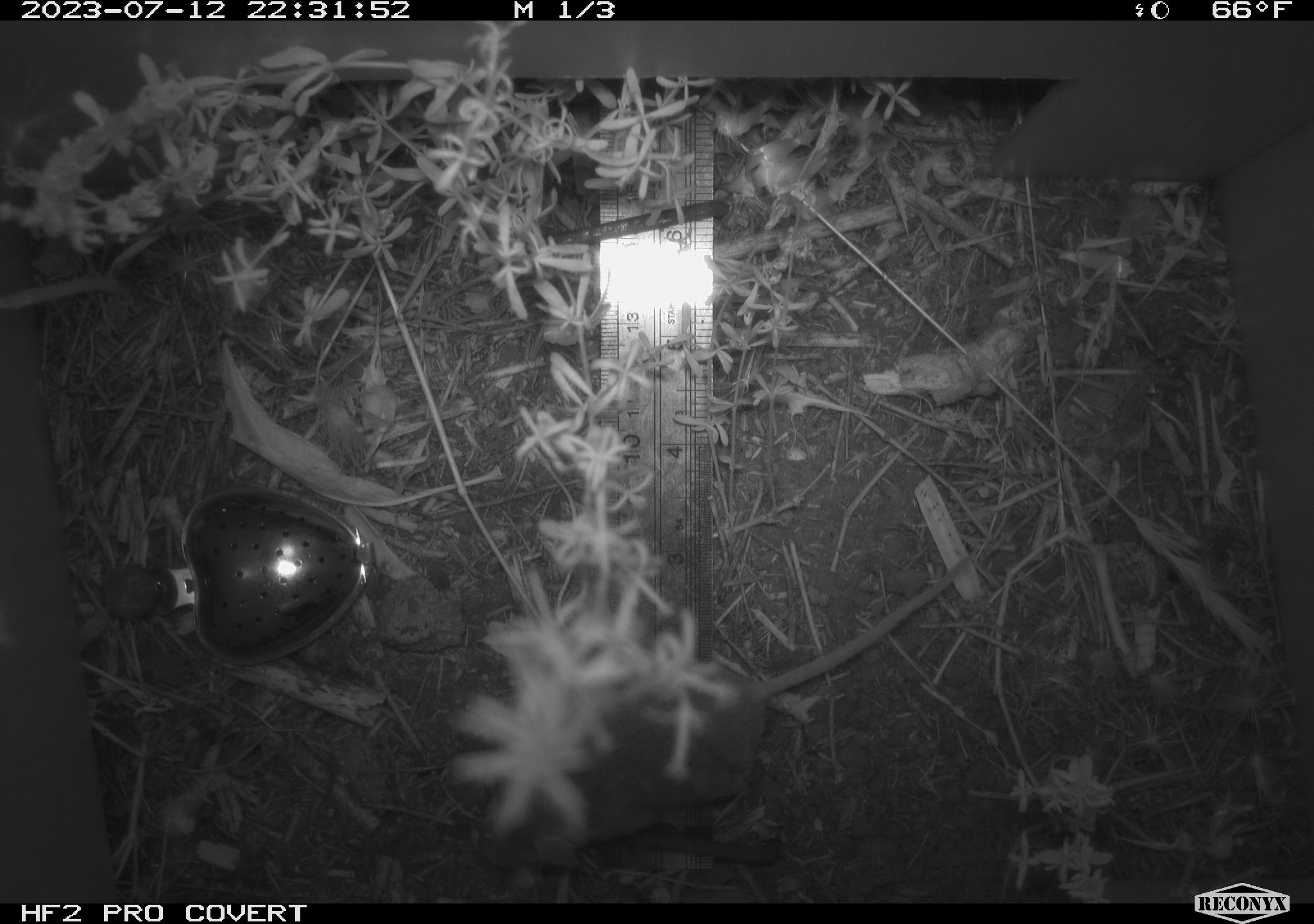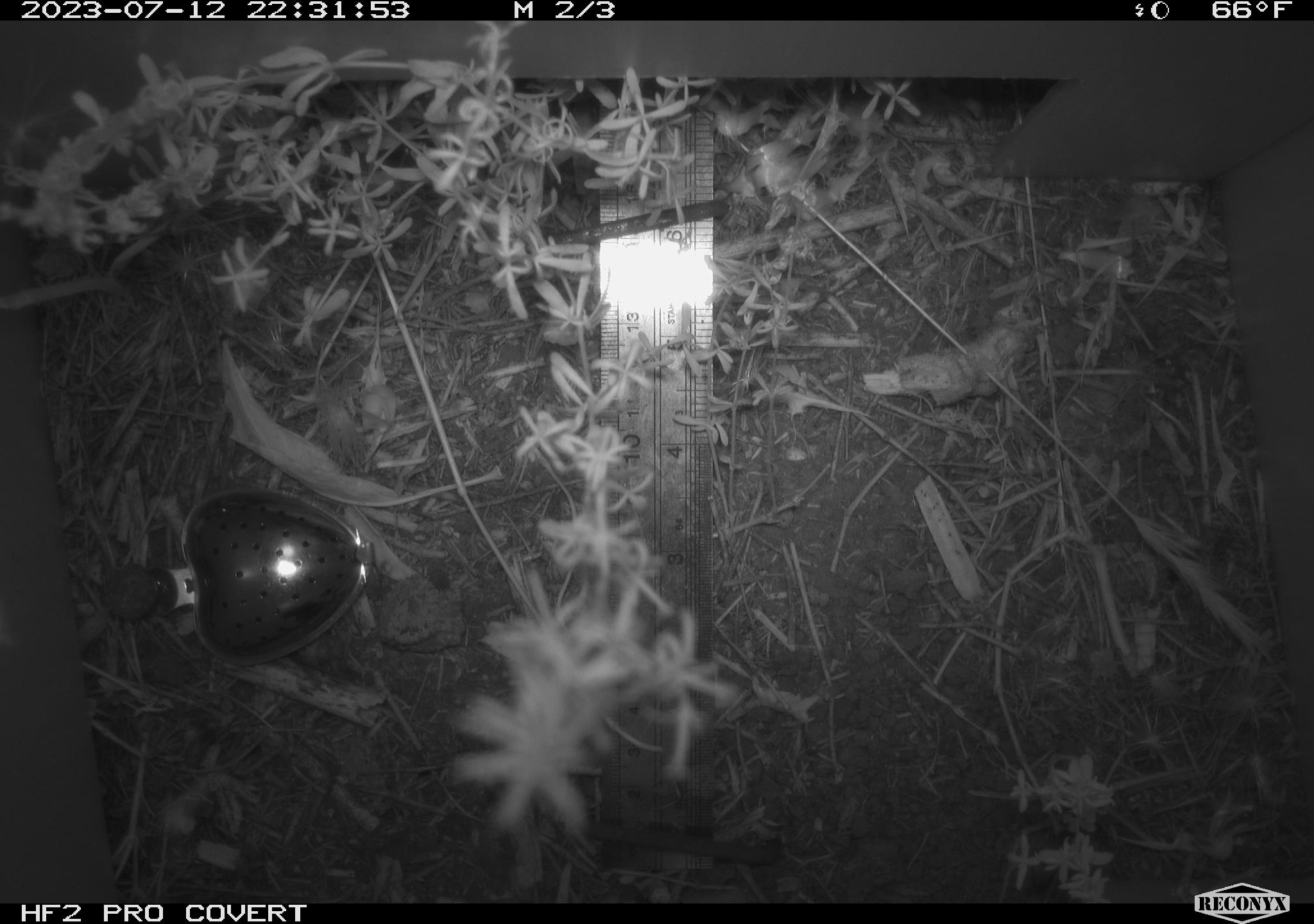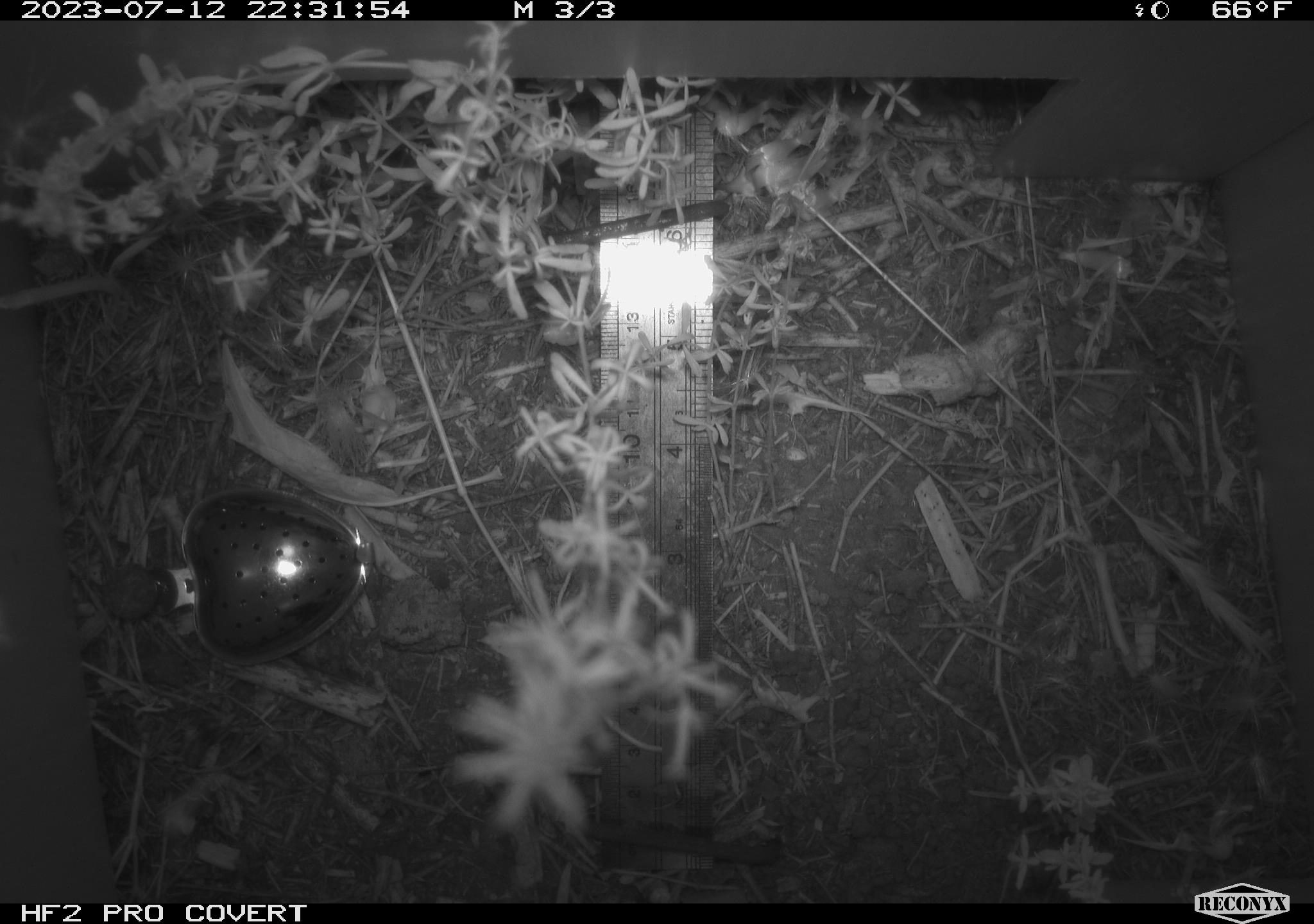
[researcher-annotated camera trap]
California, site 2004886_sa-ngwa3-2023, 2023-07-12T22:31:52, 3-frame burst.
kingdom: Animalia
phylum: Chordata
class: Mammalia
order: Rodentia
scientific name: Rodentia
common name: mouse species